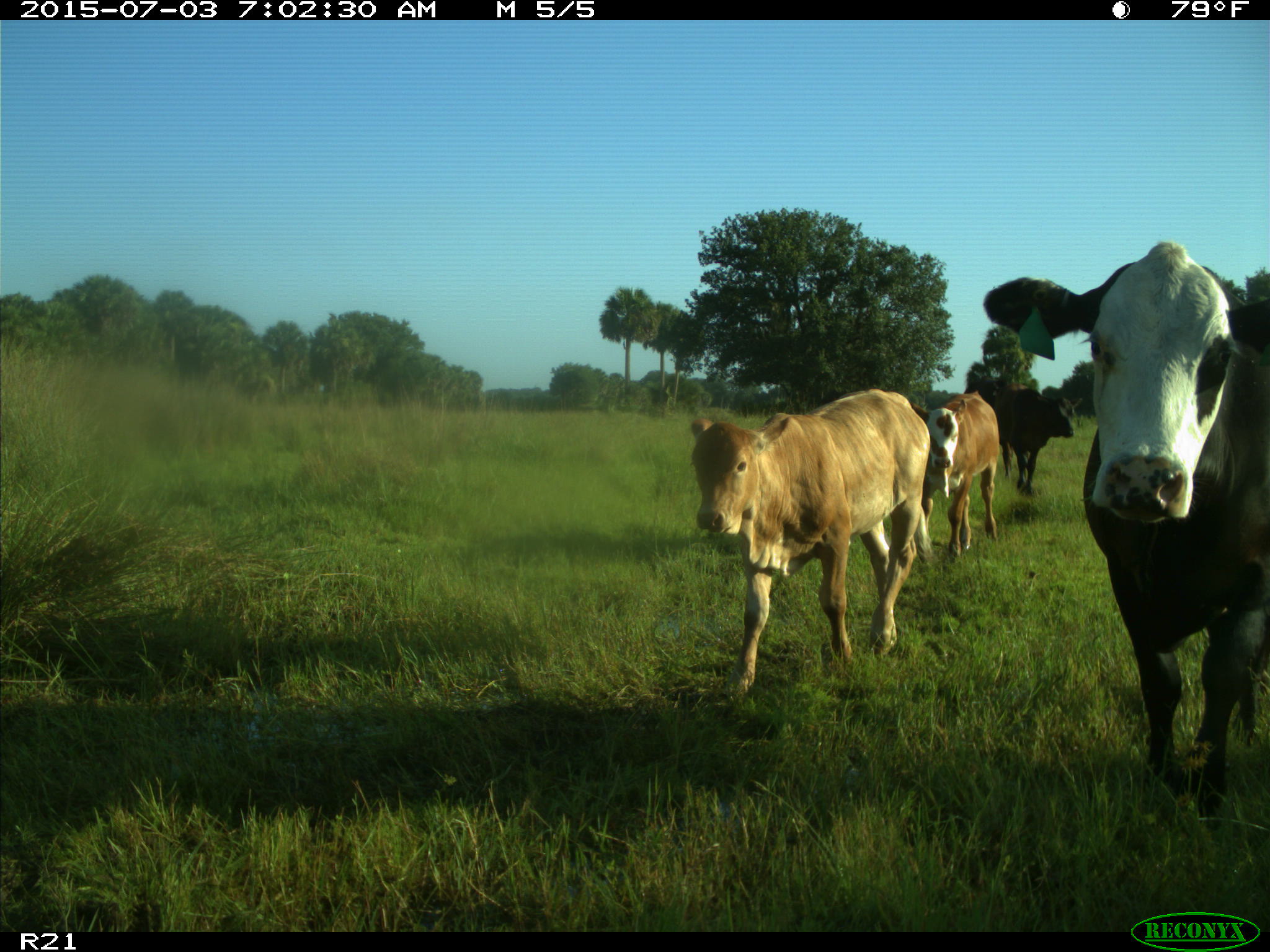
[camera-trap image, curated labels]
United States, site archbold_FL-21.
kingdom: Animalia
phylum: Chordata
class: Mammalia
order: Artiodactyla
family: Bovidae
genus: Bos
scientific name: Bos taurus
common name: domestic cow